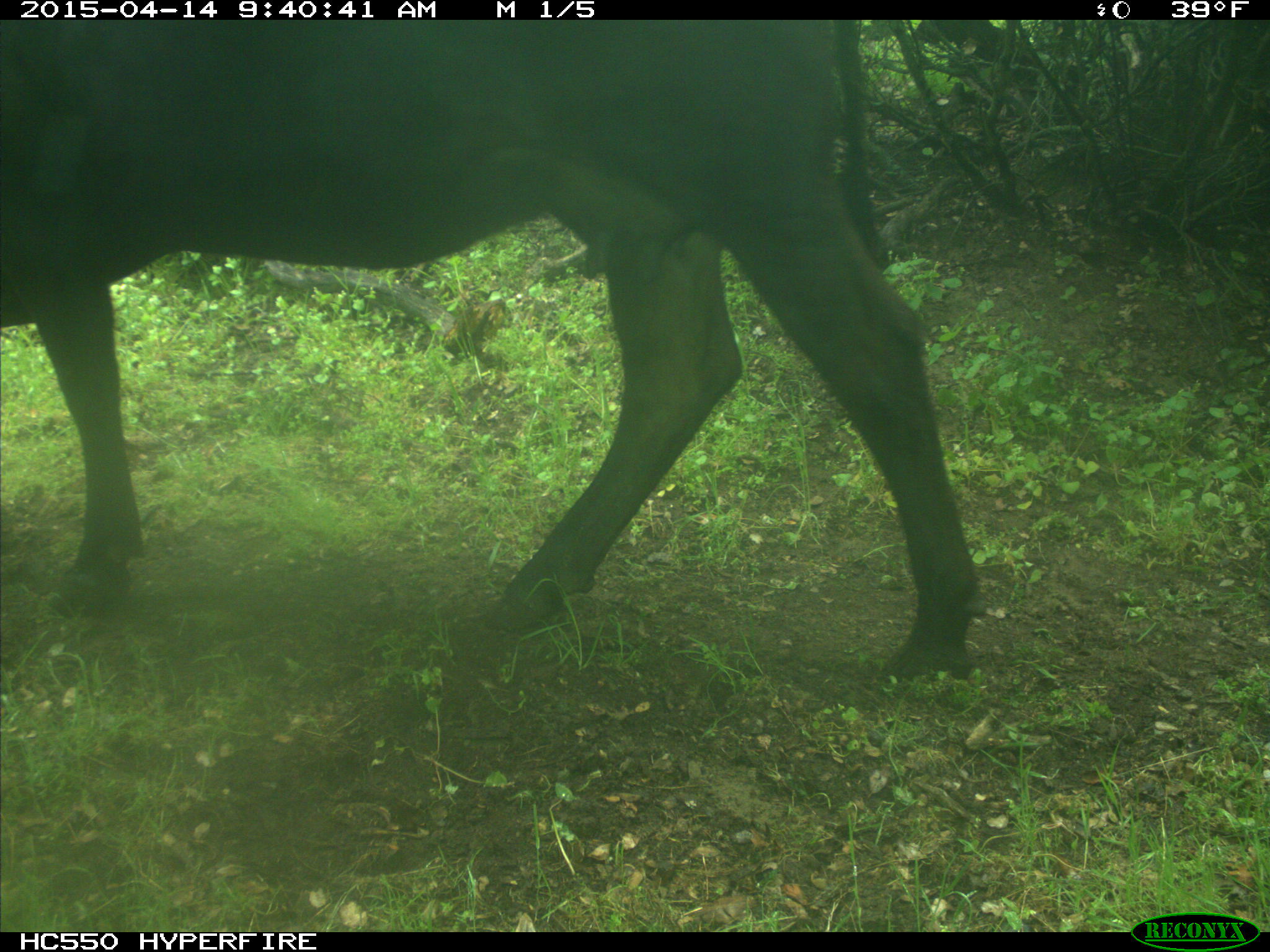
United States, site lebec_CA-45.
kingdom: Animalia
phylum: Chordata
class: Mammalia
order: Artiodactyla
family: Bovidae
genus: Bos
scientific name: Bos taurus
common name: domestic cow